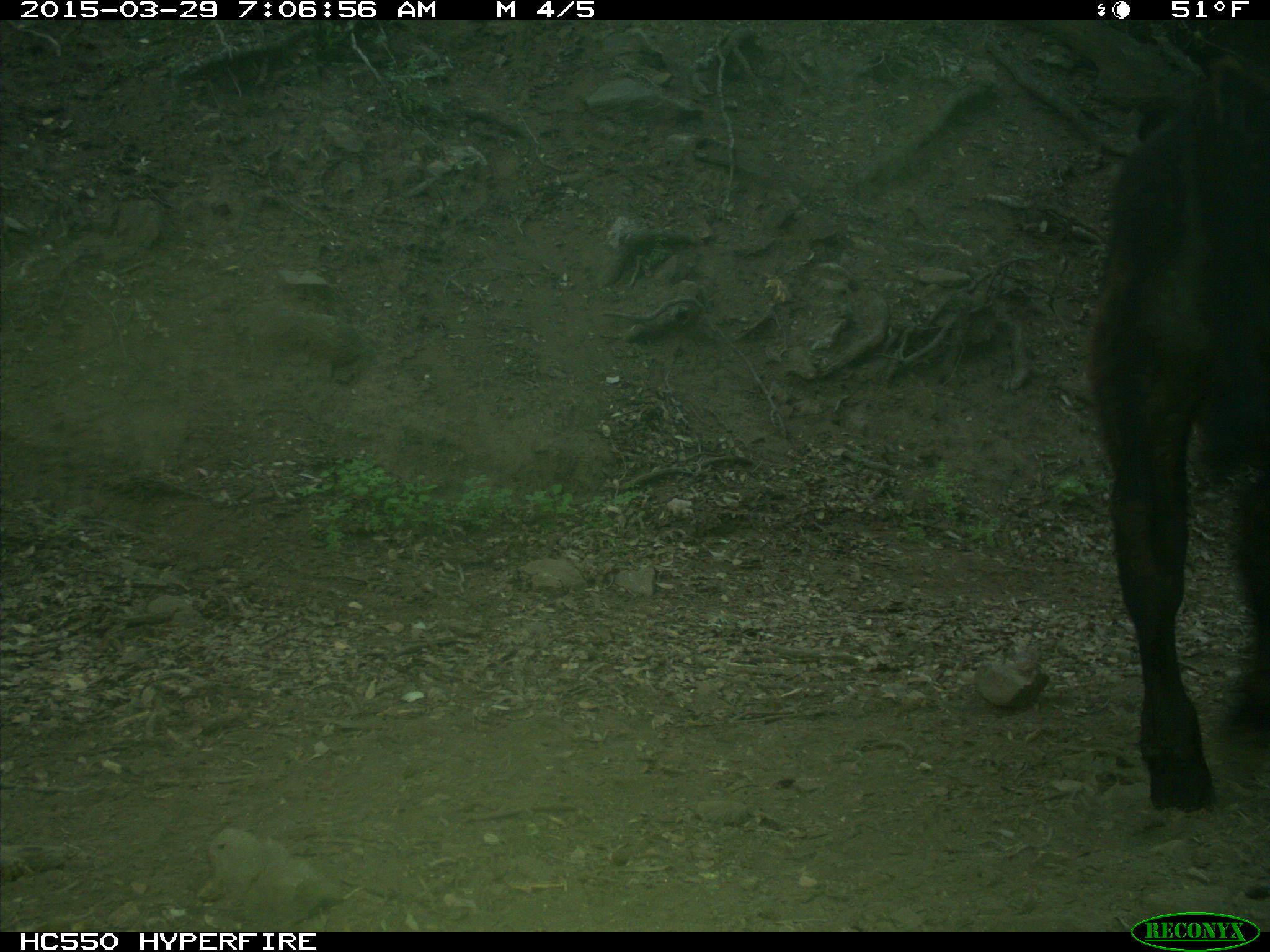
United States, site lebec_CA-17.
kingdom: Animalia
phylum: Chordata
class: Mammalia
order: Artiodactyla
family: Bovidae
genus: Bos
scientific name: Bos taurus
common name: domestic cow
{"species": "Bos taurus (domestic cow)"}